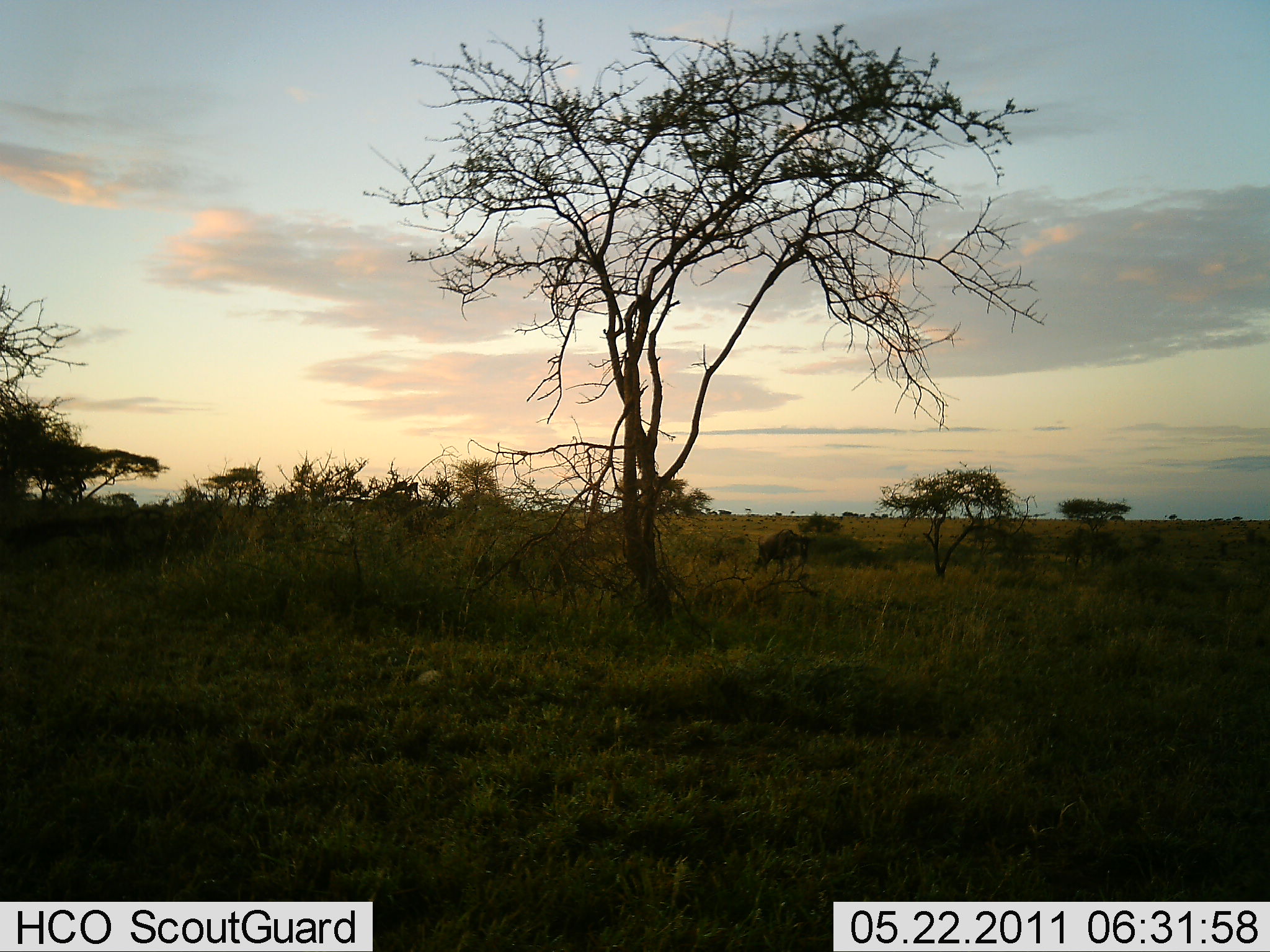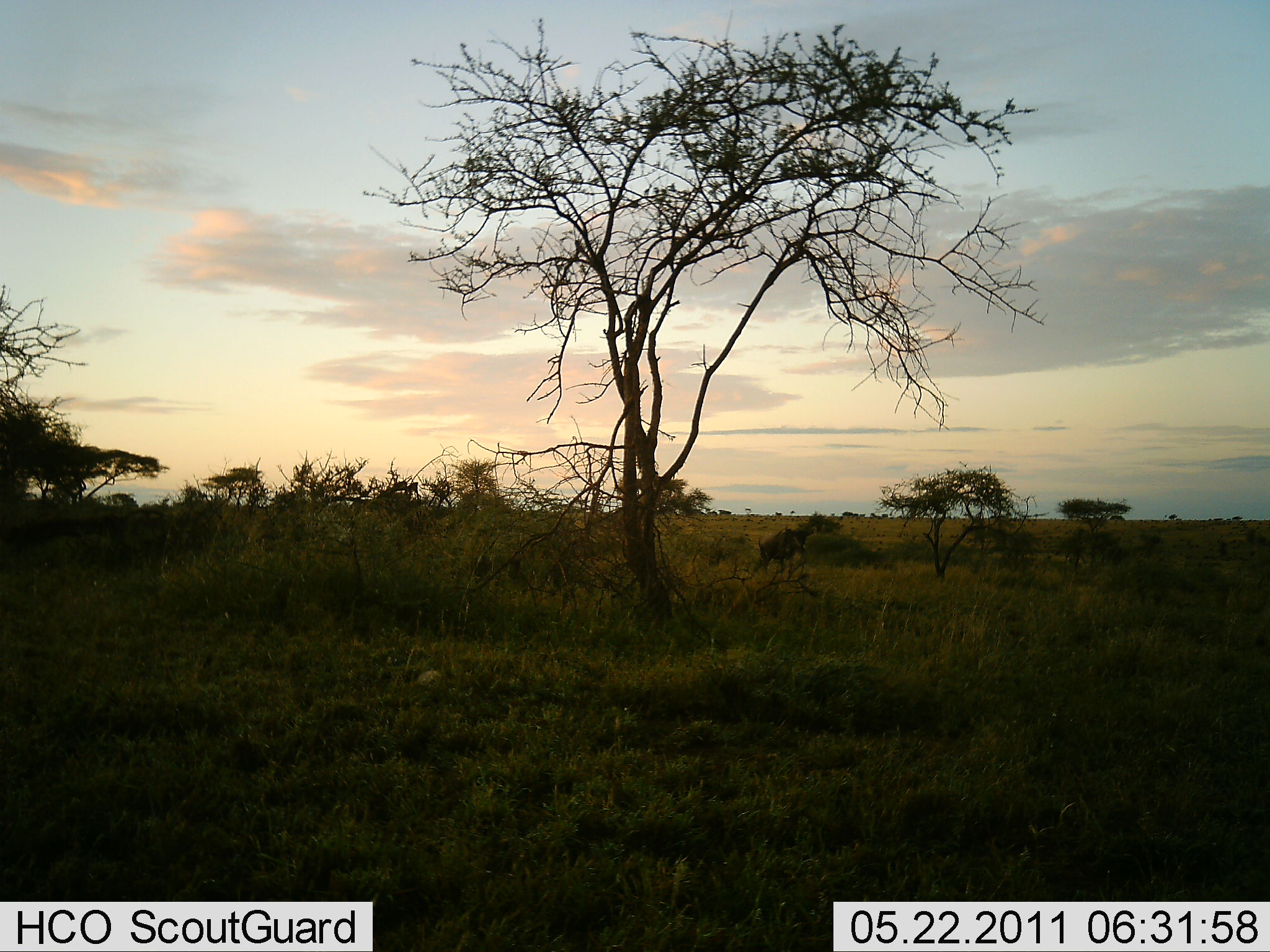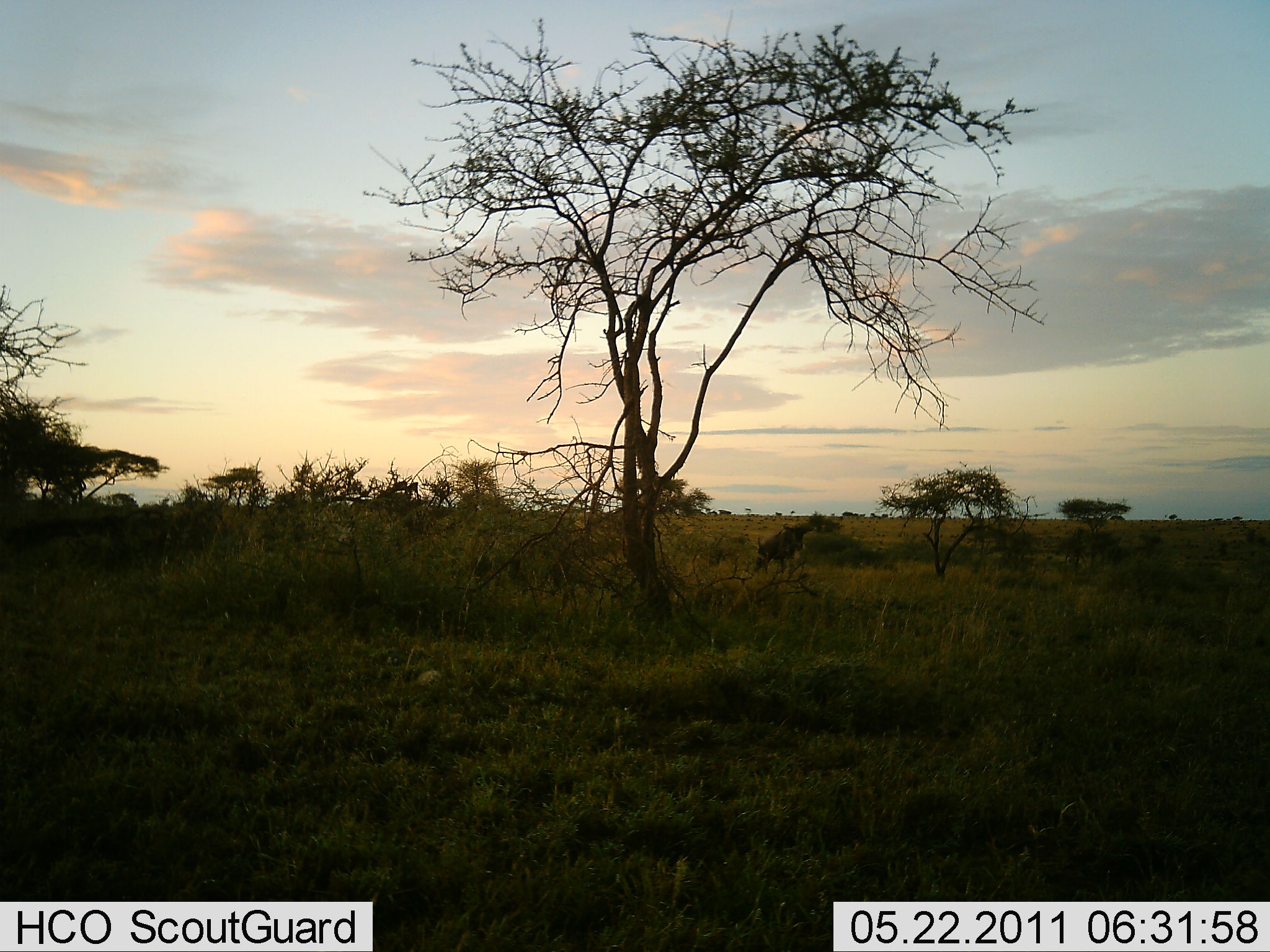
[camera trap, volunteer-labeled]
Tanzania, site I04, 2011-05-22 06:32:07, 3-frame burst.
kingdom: Animalia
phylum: Chordata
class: Mammalia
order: Artiodactyla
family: Bovidae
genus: Connochaetes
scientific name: Connochaetes taurinus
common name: blue wildebeest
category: wildebeest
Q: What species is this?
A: Wildebeest (blue wildebeest) (Connochaetes taurinus).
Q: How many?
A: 1.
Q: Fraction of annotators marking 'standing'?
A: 78%.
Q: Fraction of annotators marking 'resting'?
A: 0%.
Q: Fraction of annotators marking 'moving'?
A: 0%.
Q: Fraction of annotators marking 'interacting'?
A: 0%.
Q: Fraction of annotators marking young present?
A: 11%.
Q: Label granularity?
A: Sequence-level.